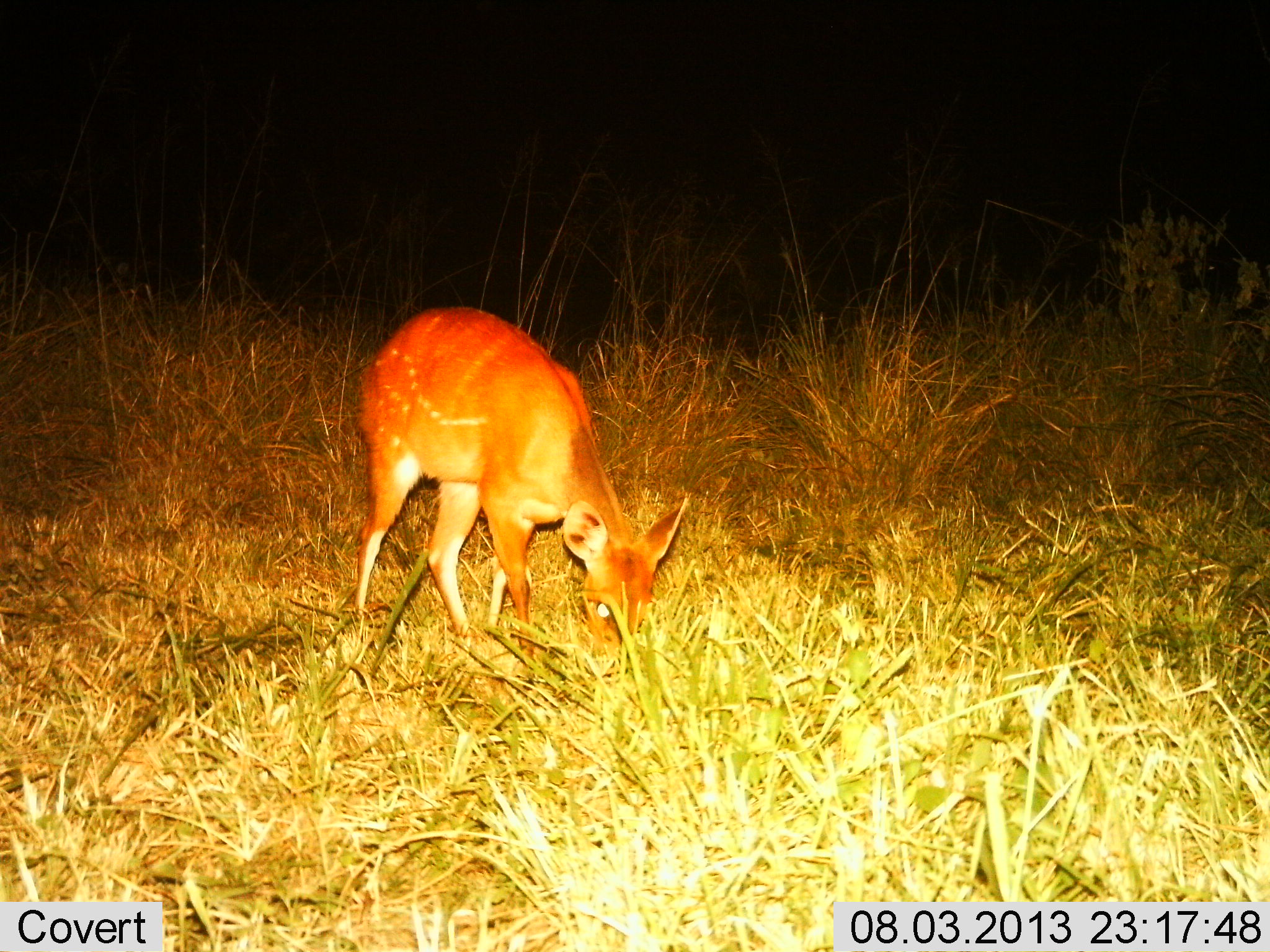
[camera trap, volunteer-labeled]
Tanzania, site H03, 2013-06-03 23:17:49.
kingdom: Animalia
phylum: Chordata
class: Mammalia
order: Artiodactyla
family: Bovidae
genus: Tragelaphus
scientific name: Tragelaphus scriptus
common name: bushbuck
Bushbuck (Tragelaphus scriptus), count 1. Behavior (volunteer vote fractions): standing 8%, resting 0%, moving 0%, interacting 0%. Young present (vote fraction): 0%. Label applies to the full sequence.